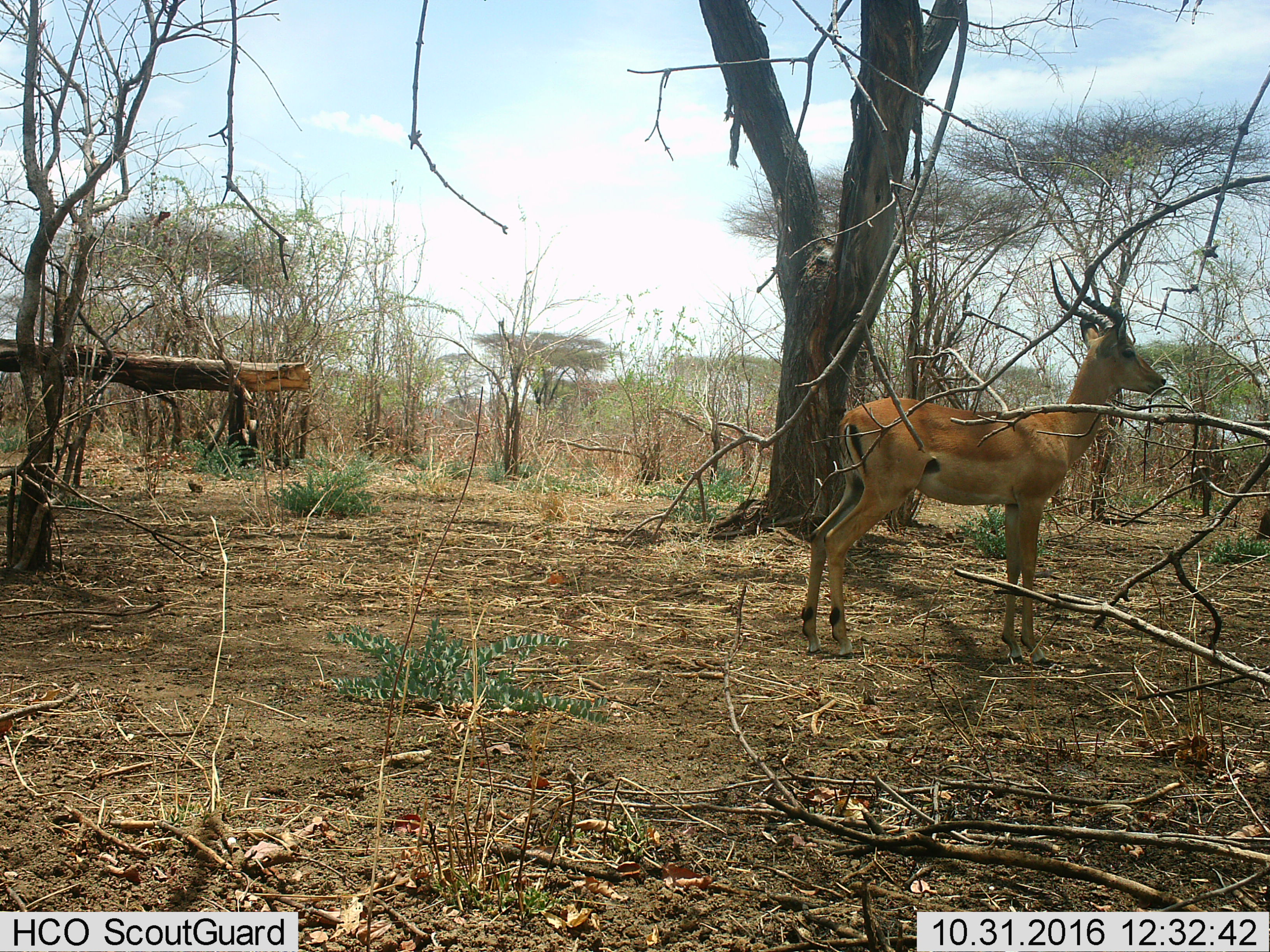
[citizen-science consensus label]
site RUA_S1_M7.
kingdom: Animalia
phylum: Chordata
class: Mammalia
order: Artiodactyla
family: Bovidae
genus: Aepyceros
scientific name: Aepyceros melampus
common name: impala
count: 1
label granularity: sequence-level